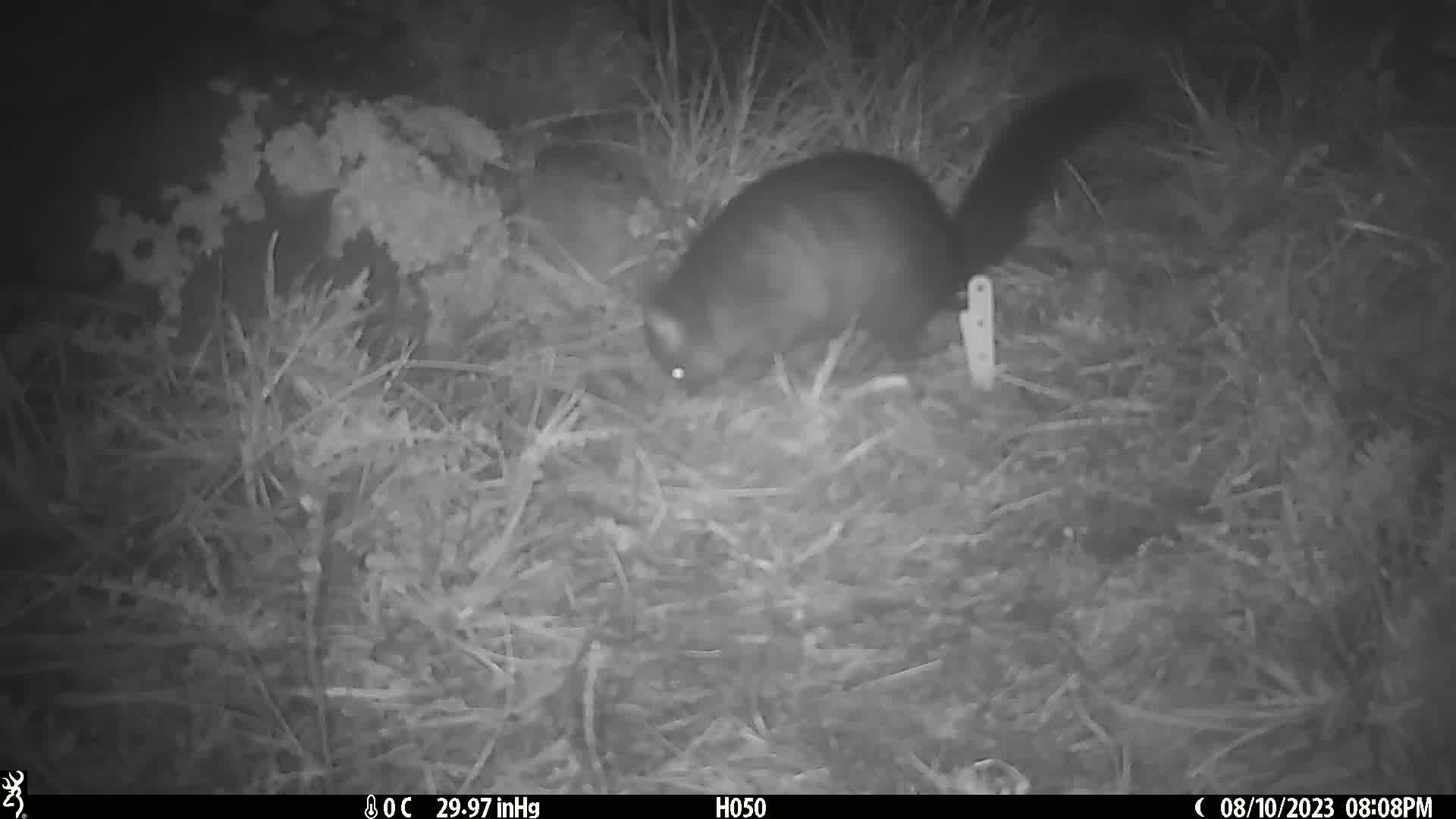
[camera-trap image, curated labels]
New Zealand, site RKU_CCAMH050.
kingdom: Animalia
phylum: Chordata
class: Mammalia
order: Diprotodontia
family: Phalangeridae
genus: Trichosurus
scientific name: Trichosurus vulpecula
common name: common brushtail possum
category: possum